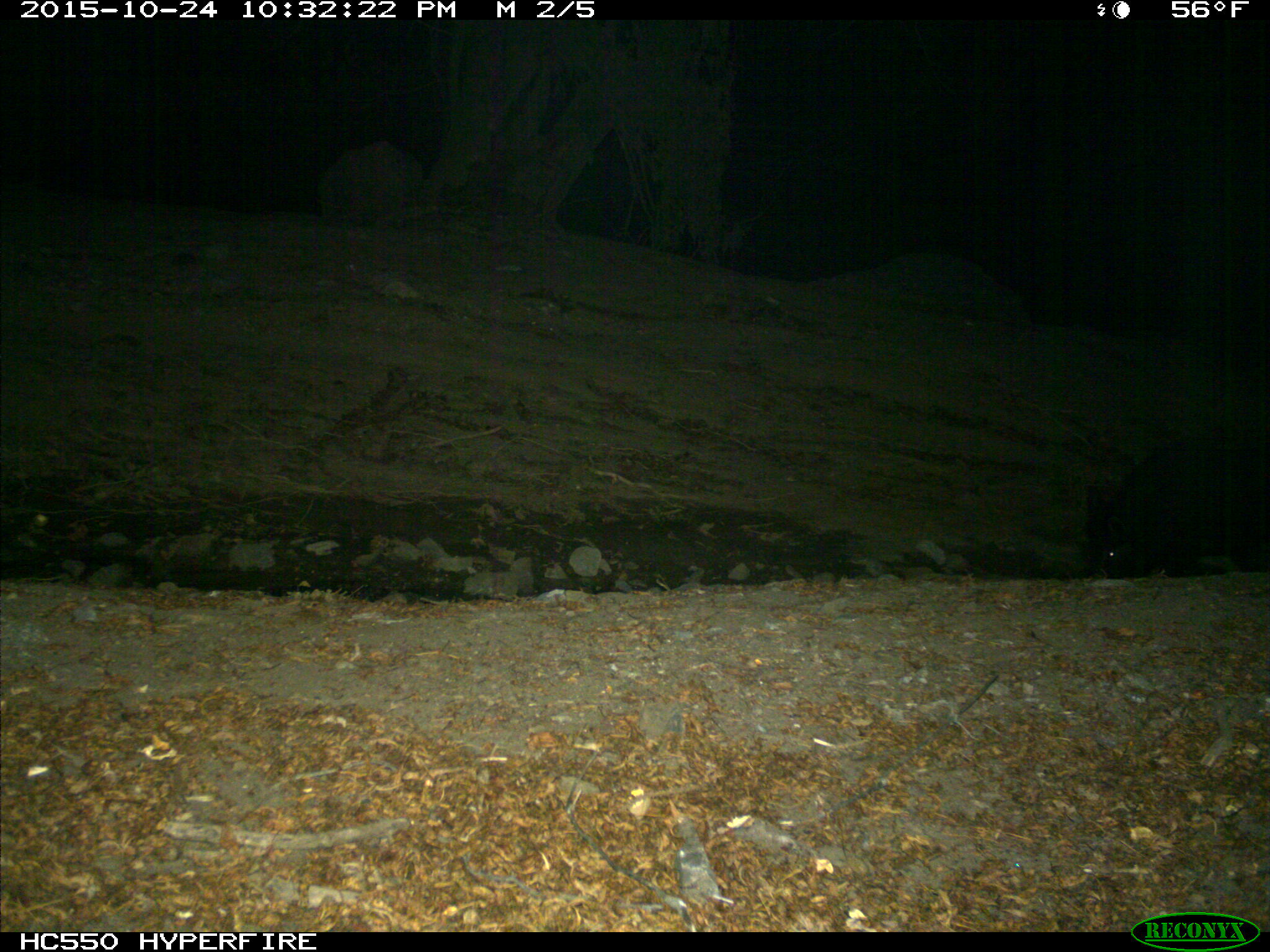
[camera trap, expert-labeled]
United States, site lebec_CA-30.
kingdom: Animalia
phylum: Chordata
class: Mammalia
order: Artiodactyla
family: Suidae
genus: Sus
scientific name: Sus scrofa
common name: wild boar